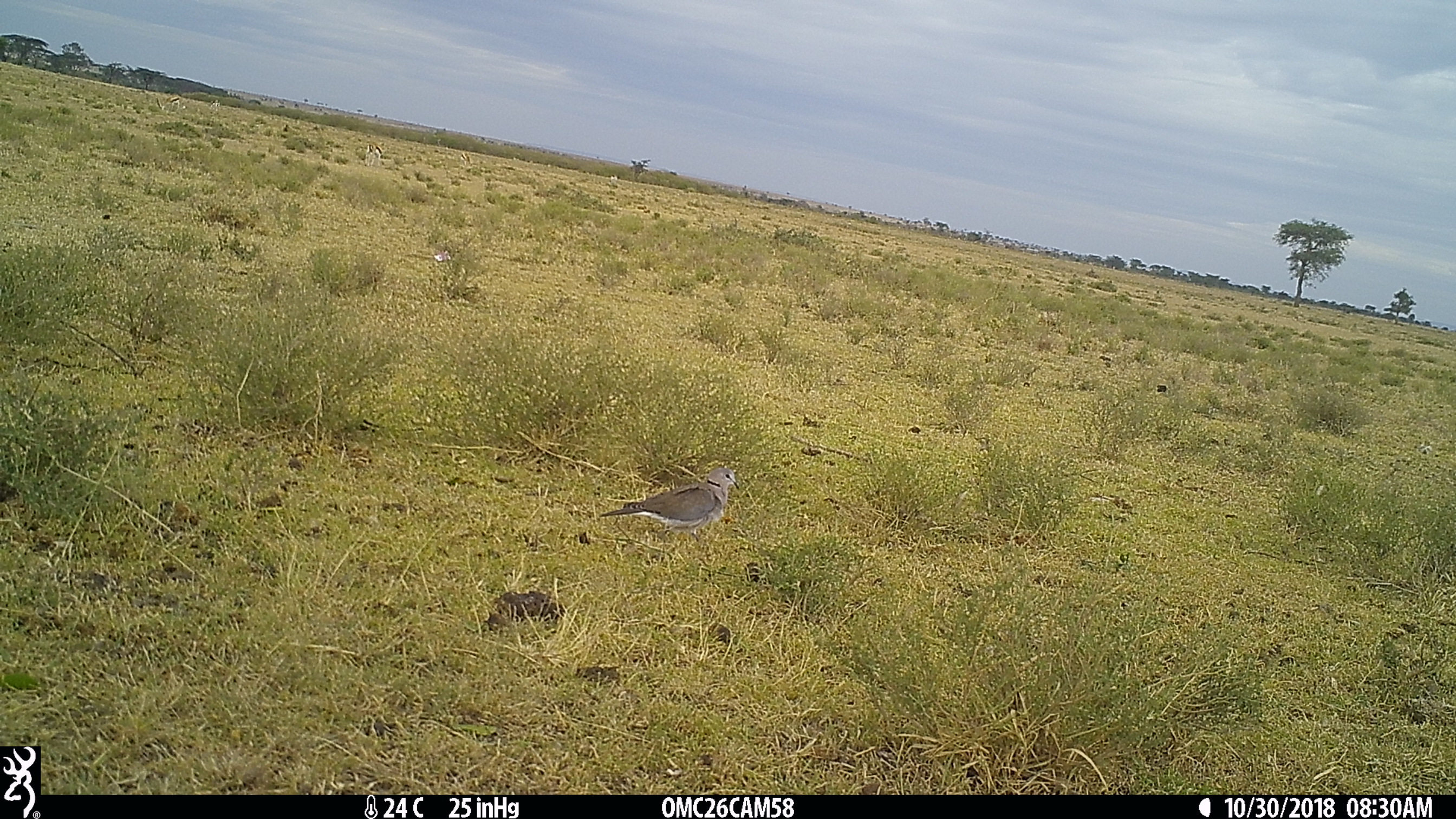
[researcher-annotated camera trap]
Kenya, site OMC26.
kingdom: Animalia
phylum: Chordata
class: Aves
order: Columbiformes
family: Columbidae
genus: Streptopelia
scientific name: Streptopelia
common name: collared dove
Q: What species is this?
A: Collared dove (Streptopelia).